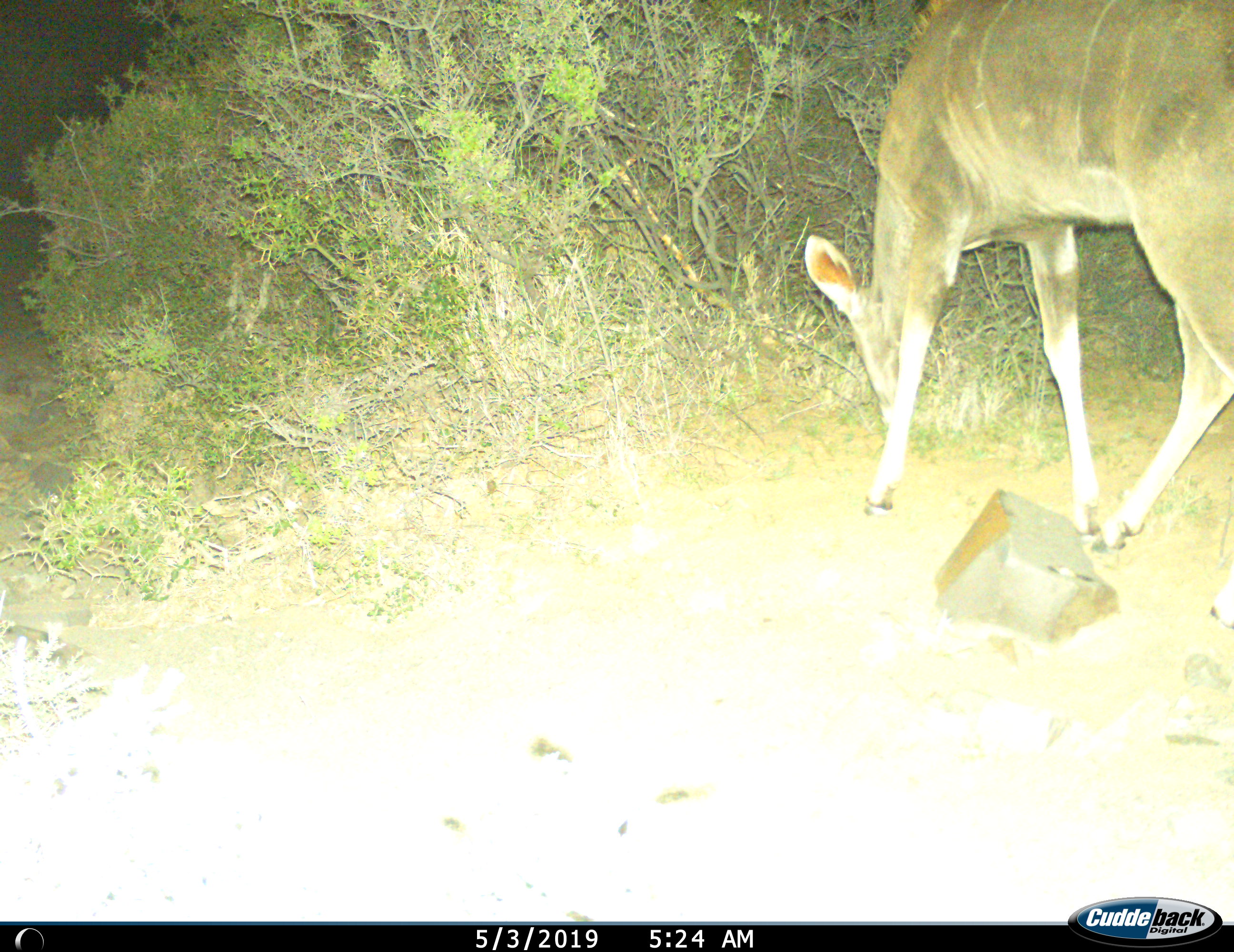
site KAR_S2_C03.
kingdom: Animalia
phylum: Chordata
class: Mammalia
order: Artiodactyla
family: Bovidae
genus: Tragelaphus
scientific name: Tragelaphus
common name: kudu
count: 1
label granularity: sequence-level